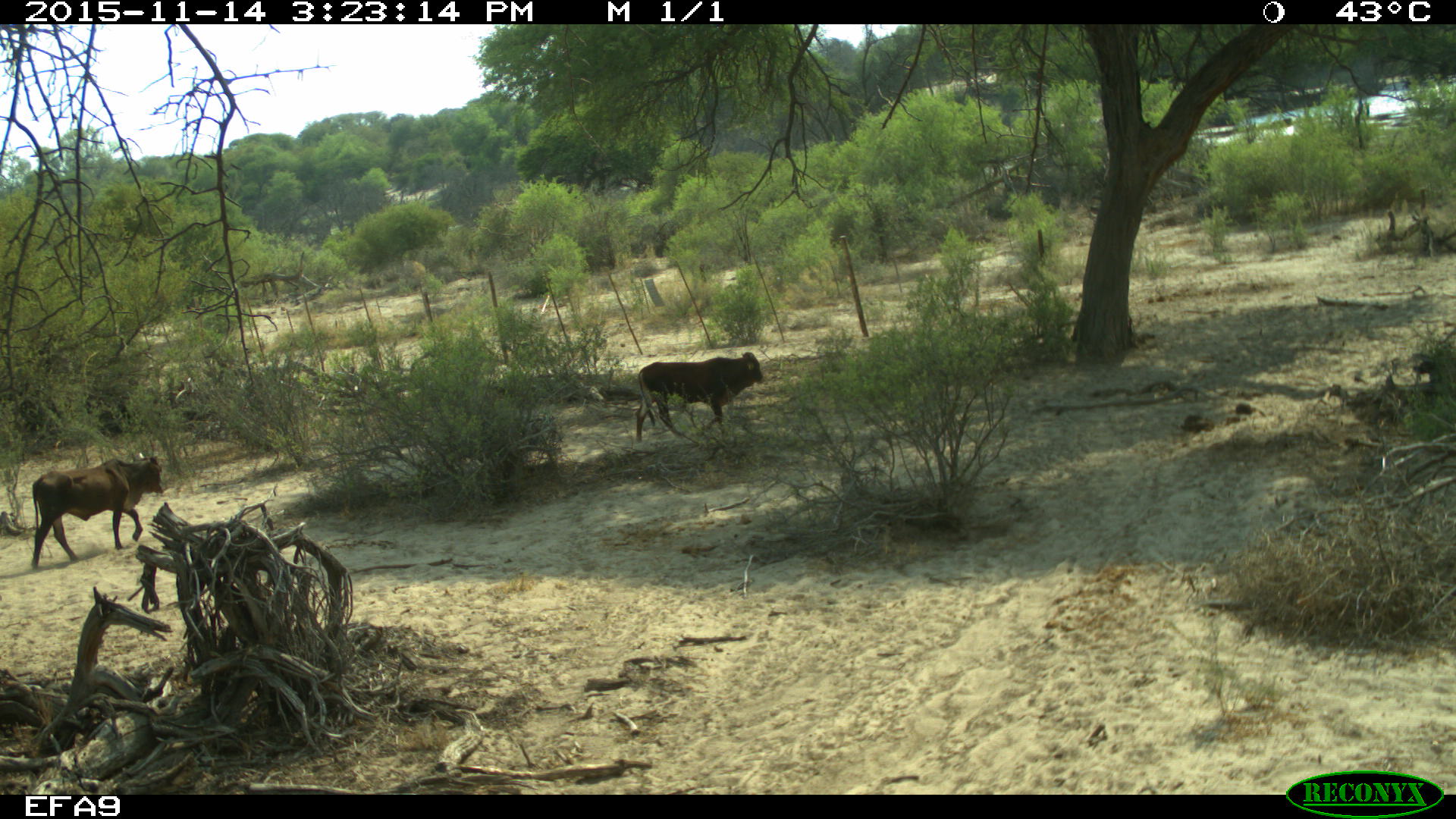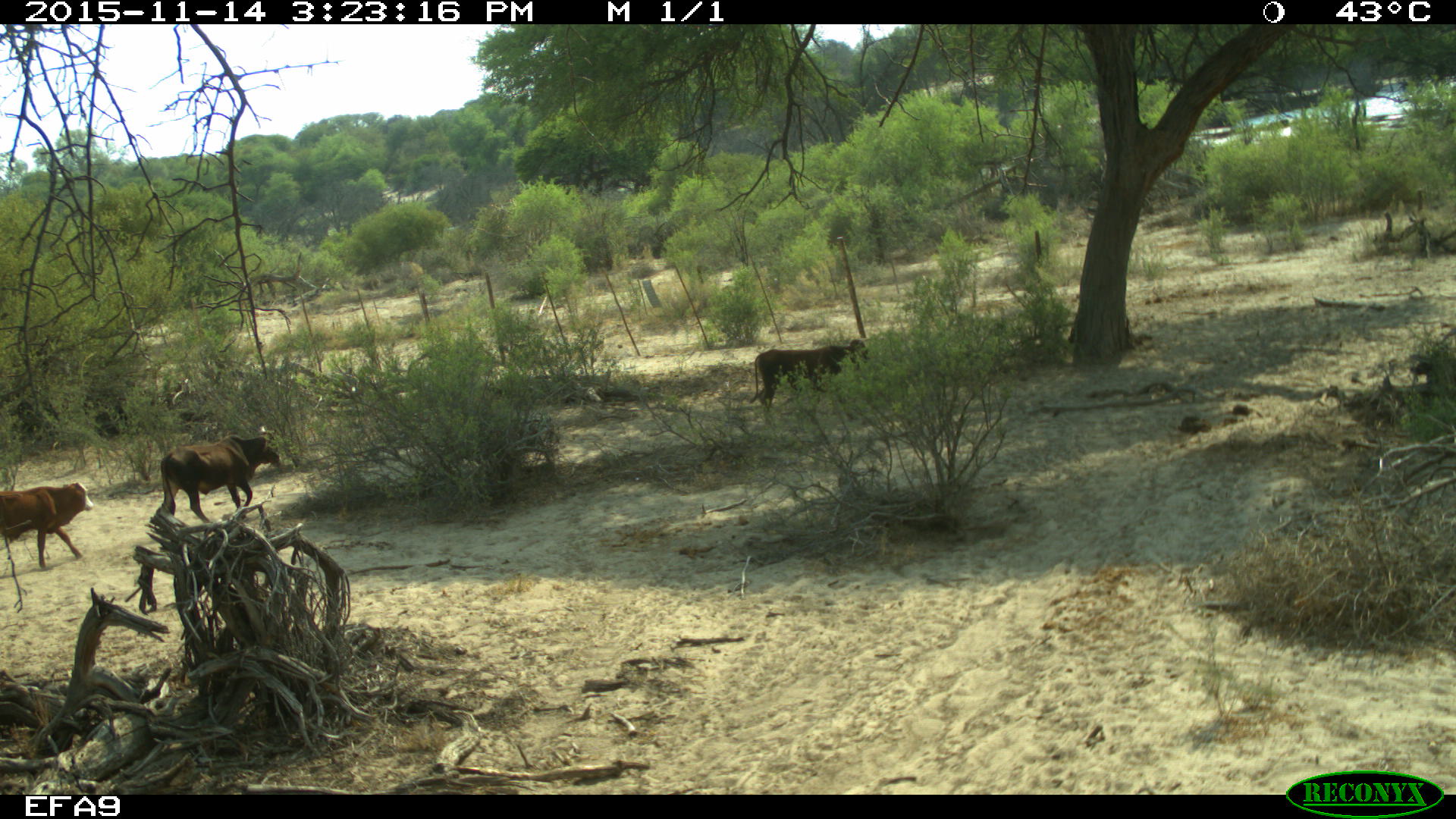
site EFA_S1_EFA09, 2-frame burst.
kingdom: Animalia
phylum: Chordata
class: Mammalia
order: Artiodactyla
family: Bovidae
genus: Bos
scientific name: Bos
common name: cattle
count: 3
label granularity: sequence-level